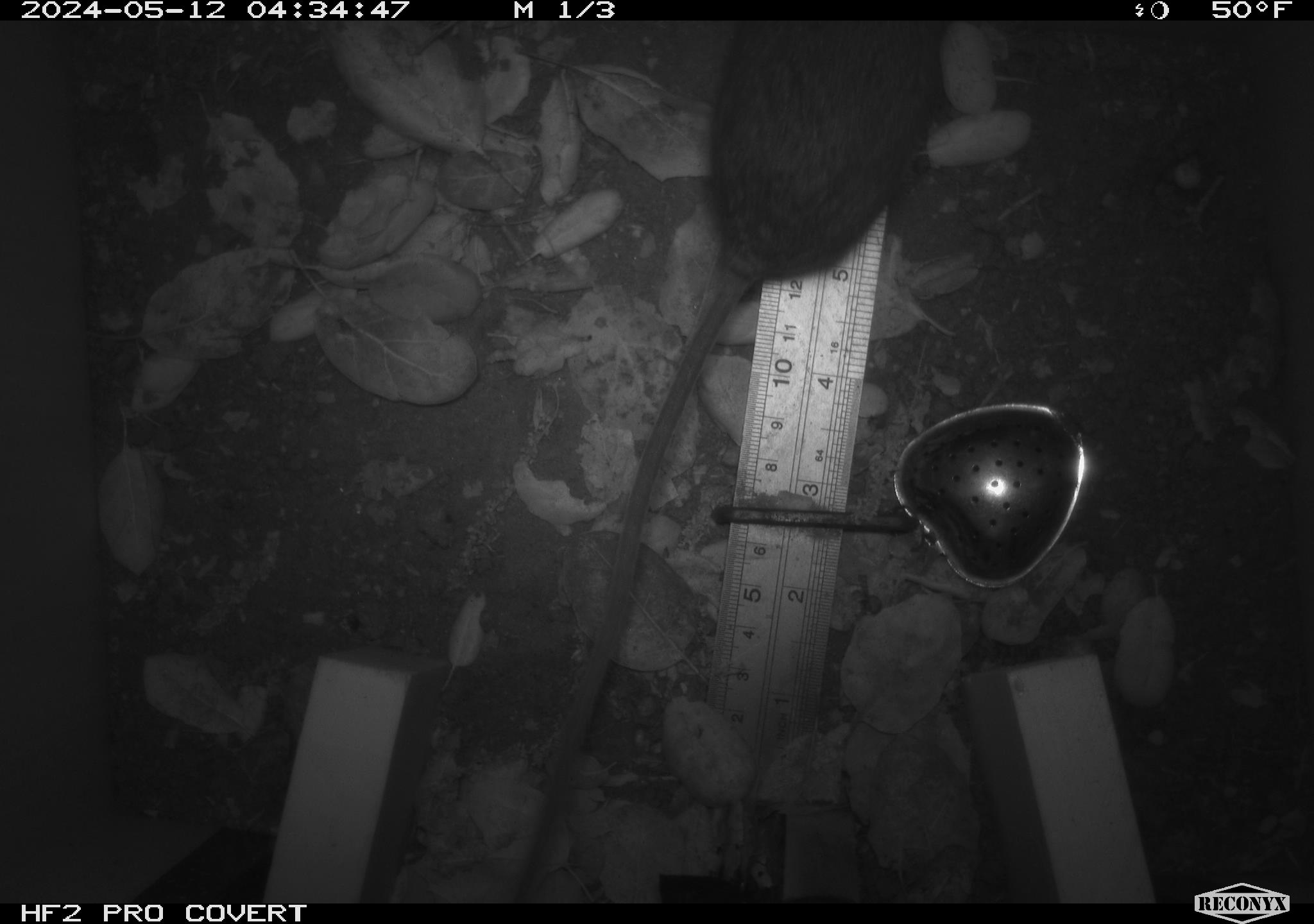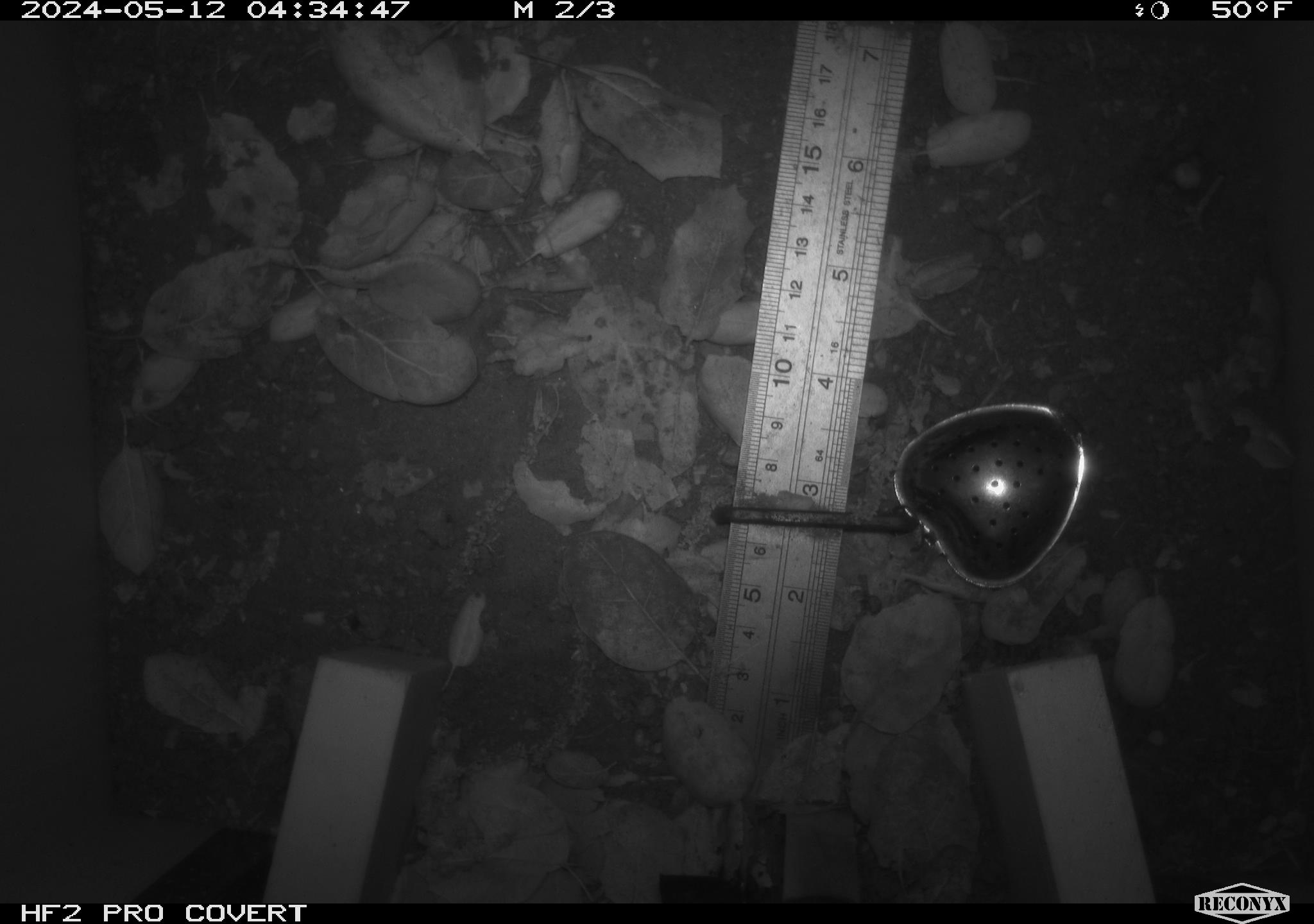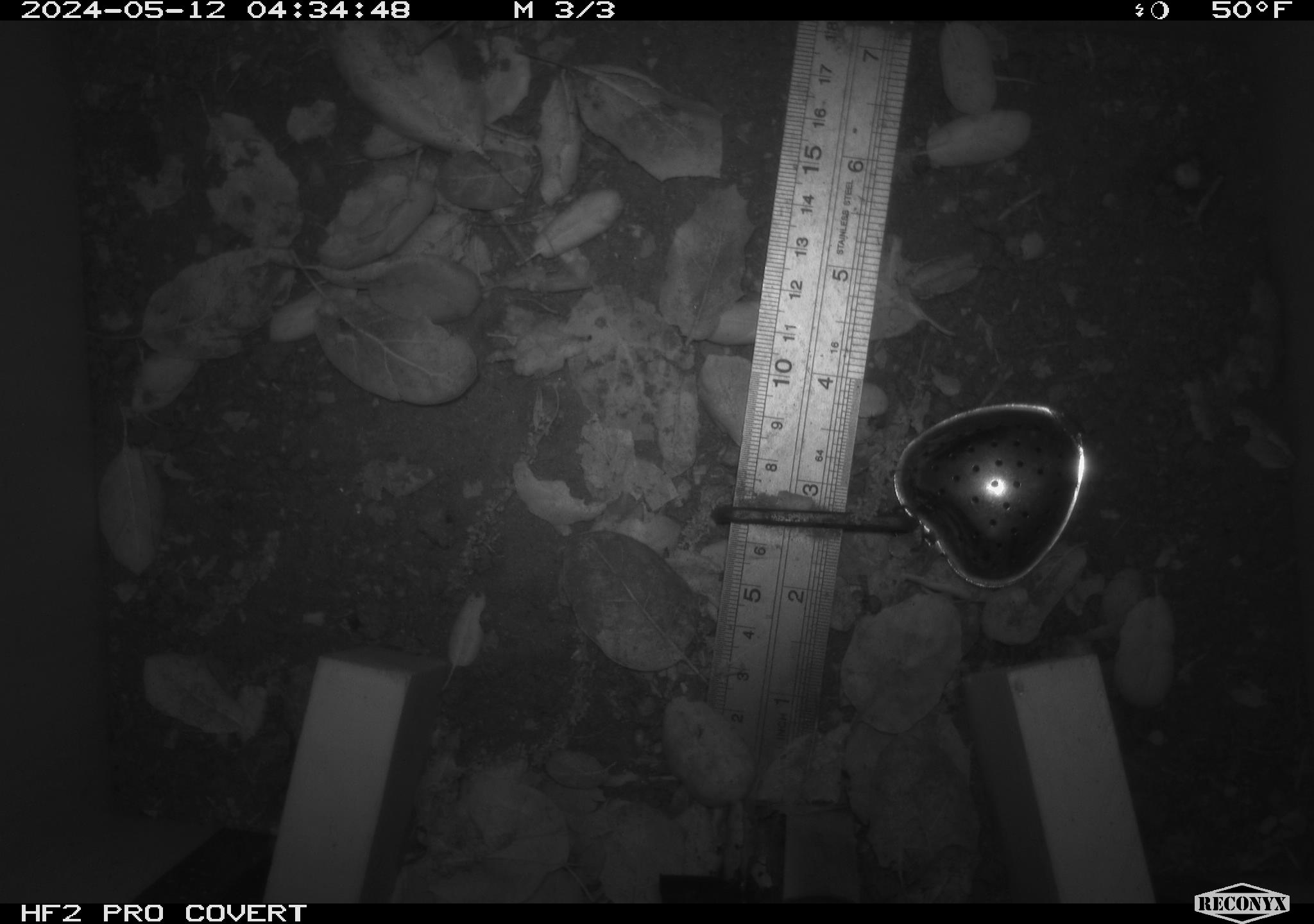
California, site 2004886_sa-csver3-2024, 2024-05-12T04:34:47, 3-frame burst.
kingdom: Animalia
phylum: Chordata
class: Mammalia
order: Rodentia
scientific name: Rodentia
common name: rodent